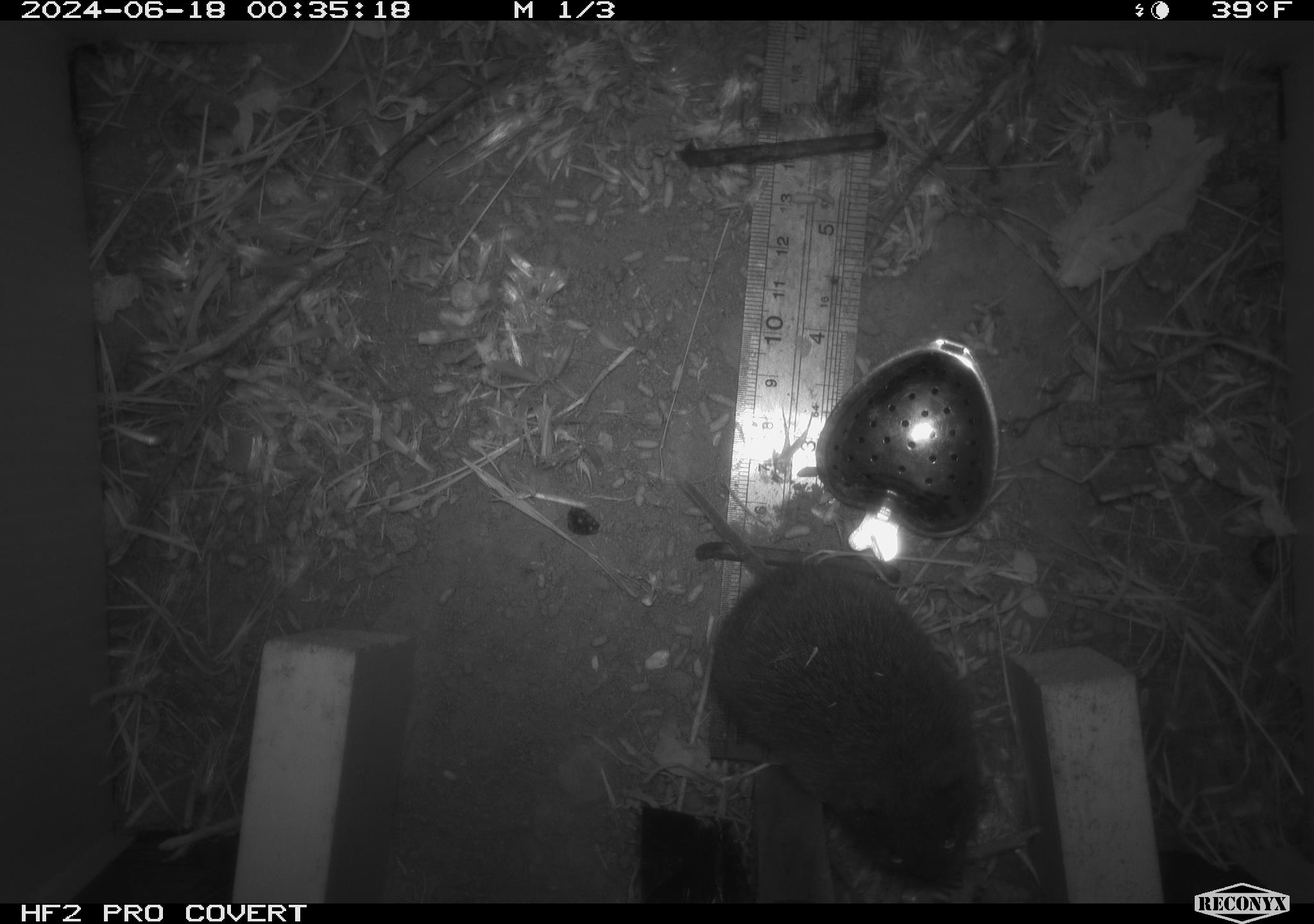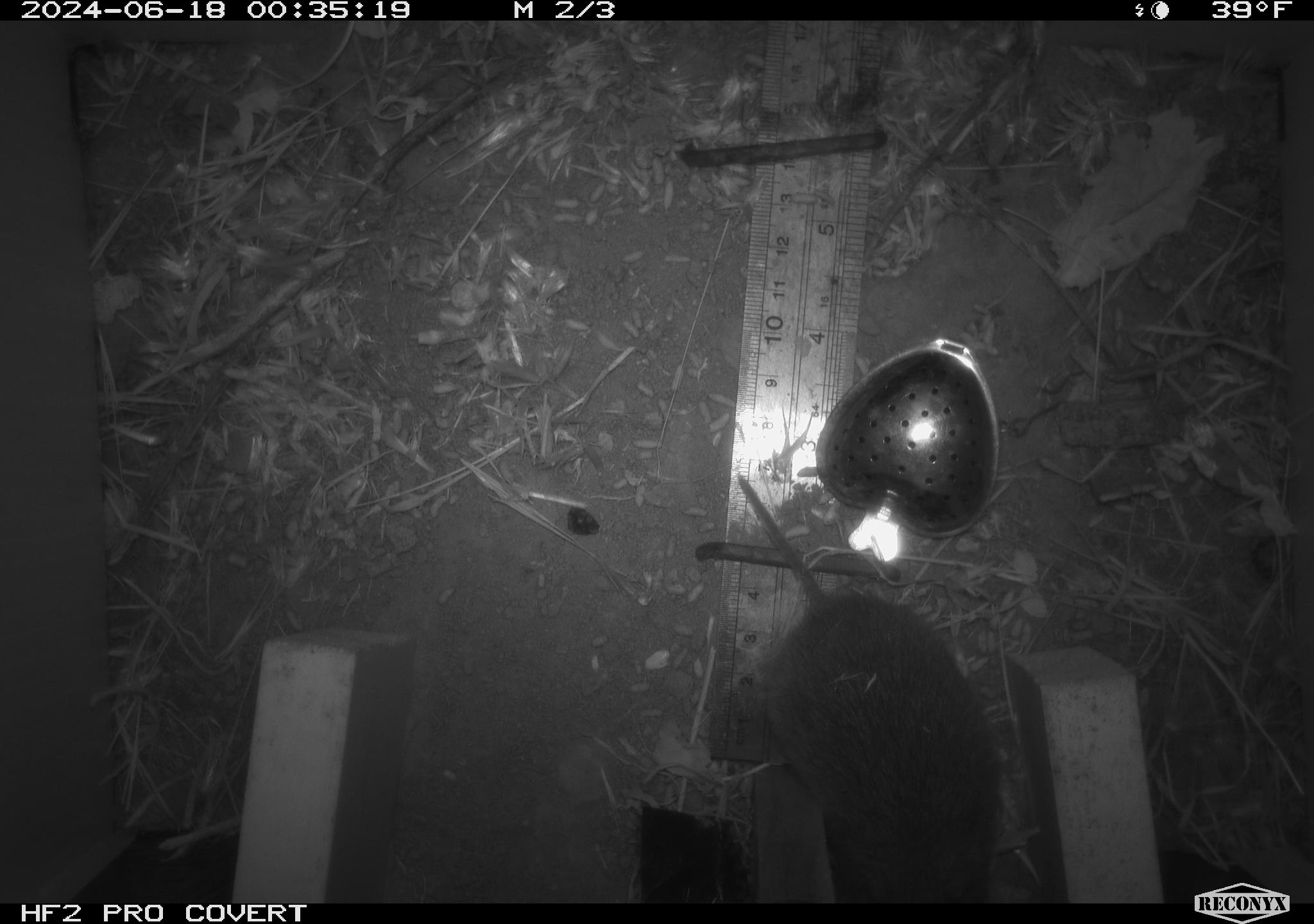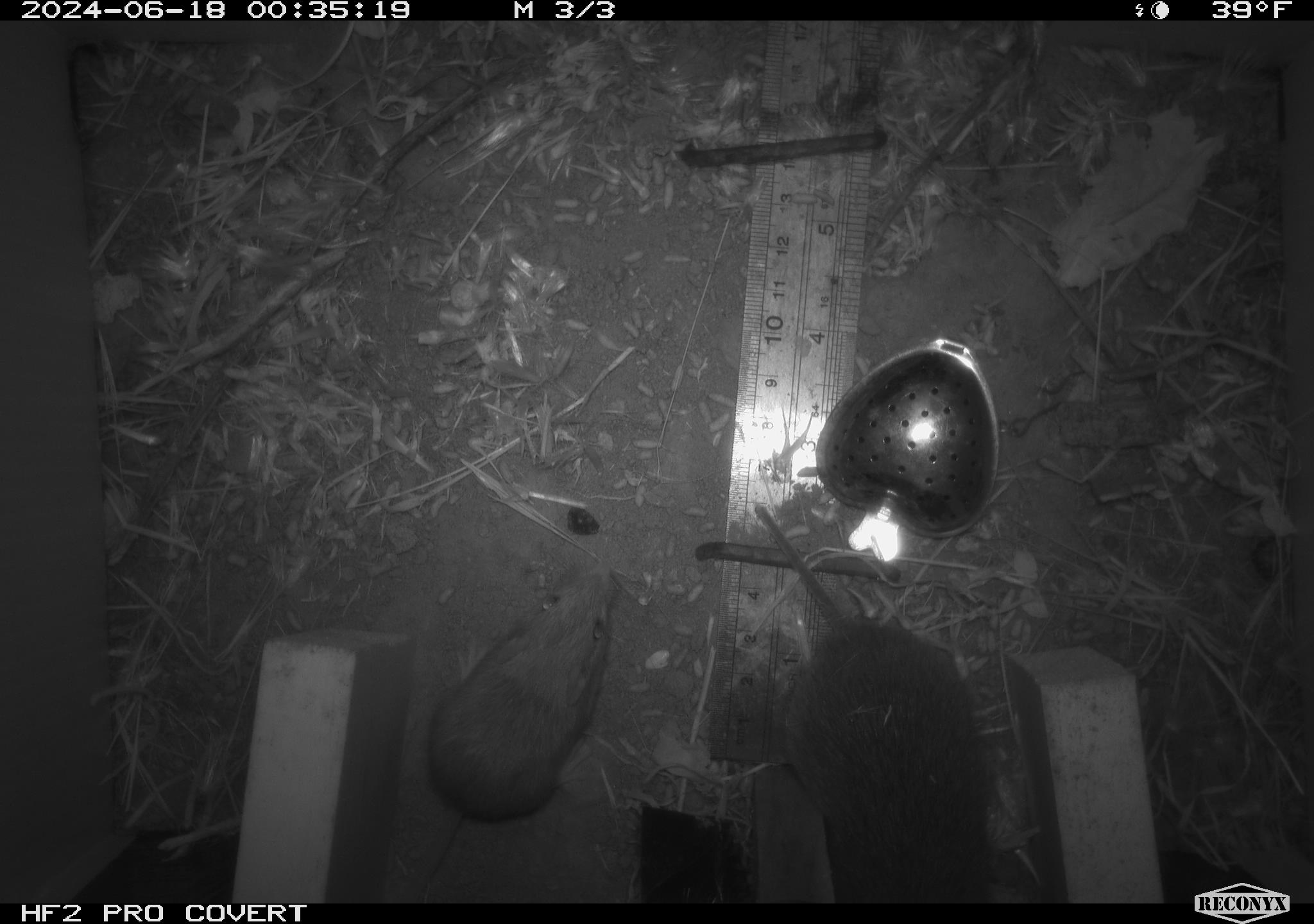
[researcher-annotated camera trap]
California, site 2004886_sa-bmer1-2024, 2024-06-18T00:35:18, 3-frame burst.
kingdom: Animalia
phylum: Chordata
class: Mammalia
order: Rodentia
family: Cricetidae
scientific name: Cricetidae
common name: hamsters, voles, lemmings, and allies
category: cricetidae family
Cricetidae family (hamsters, voles, lemmings, and allies) (Cricetidae).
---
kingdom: Animalia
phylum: Chordata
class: Mammalia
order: Rodentia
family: Cricetidae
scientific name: Arvicolinae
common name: voles, lemmings, and muskrats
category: arvicolinae subfamily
Arvicolinae subfamily (voles, lemmings, and muskrats) (Arvicolinae).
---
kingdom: Animalia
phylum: Chordata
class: Mammalia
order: Rodentia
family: Heteromyidae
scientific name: Heteromyidae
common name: kangaroo rats and pocket mice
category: heteromyidae family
Heteromyidae family (kangaroo rats and pocket mice) (Heteromyidae).